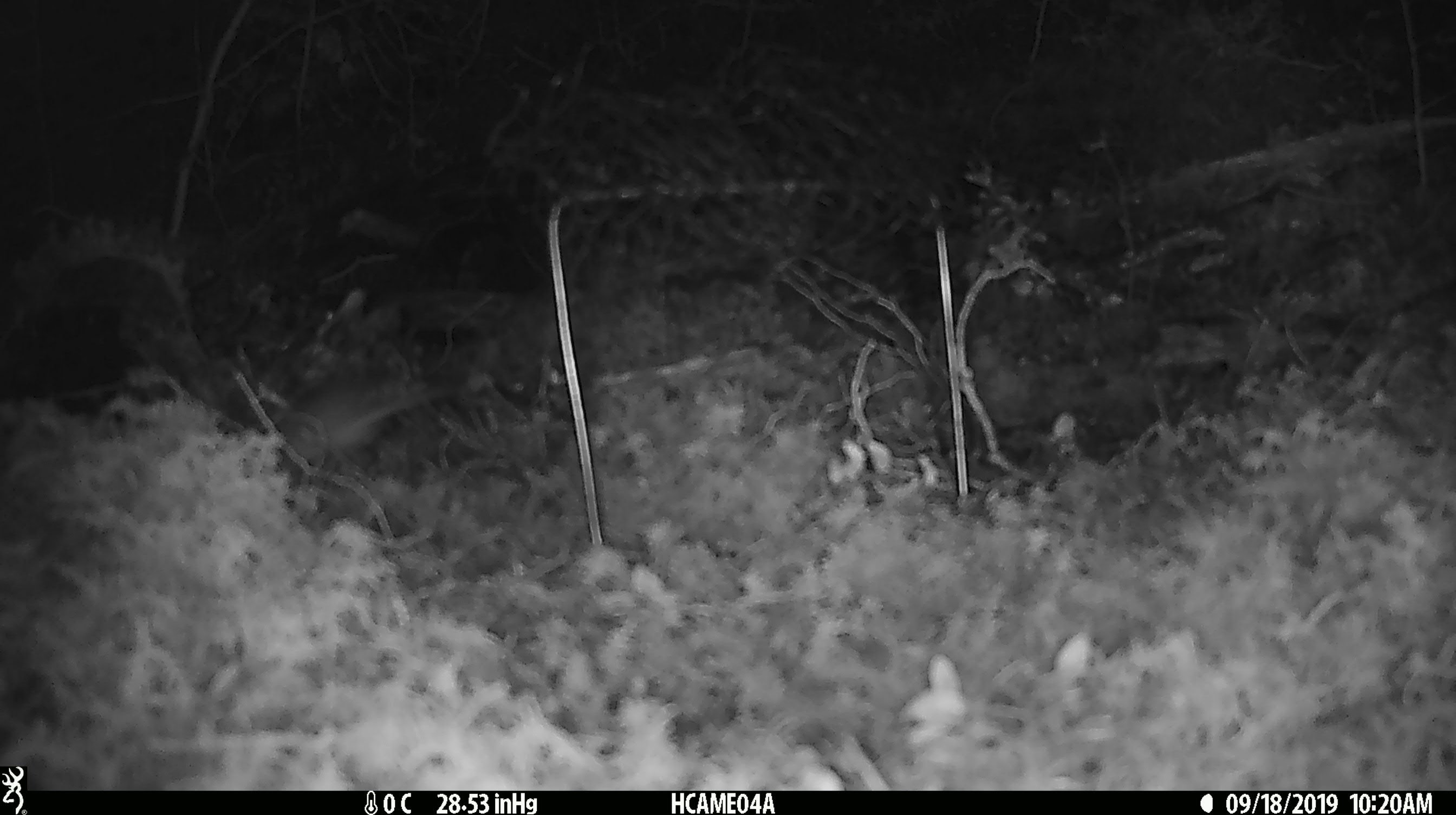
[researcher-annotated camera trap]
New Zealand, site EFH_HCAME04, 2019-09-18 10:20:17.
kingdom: Animalia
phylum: Chordata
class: Mammalia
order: Rodentia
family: Muridae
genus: Mus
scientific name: Mus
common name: mouse